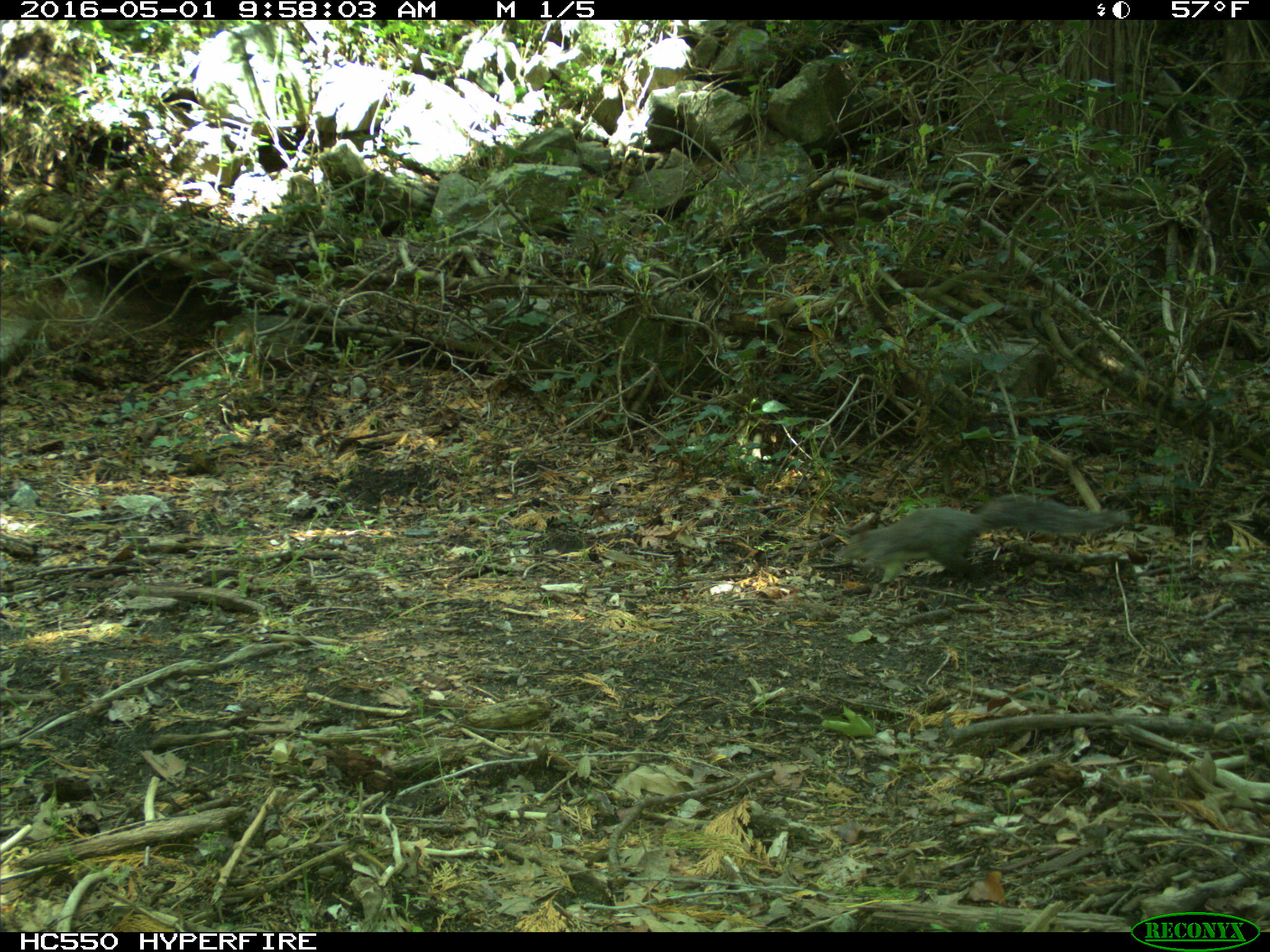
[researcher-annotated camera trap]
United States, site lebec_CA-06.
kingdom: Animalia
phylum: Chordata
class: Mammalia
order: Rodentia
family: Sciuridae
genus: Sciurus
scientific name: Sciurus carolinensis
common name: eastern gray squirrel